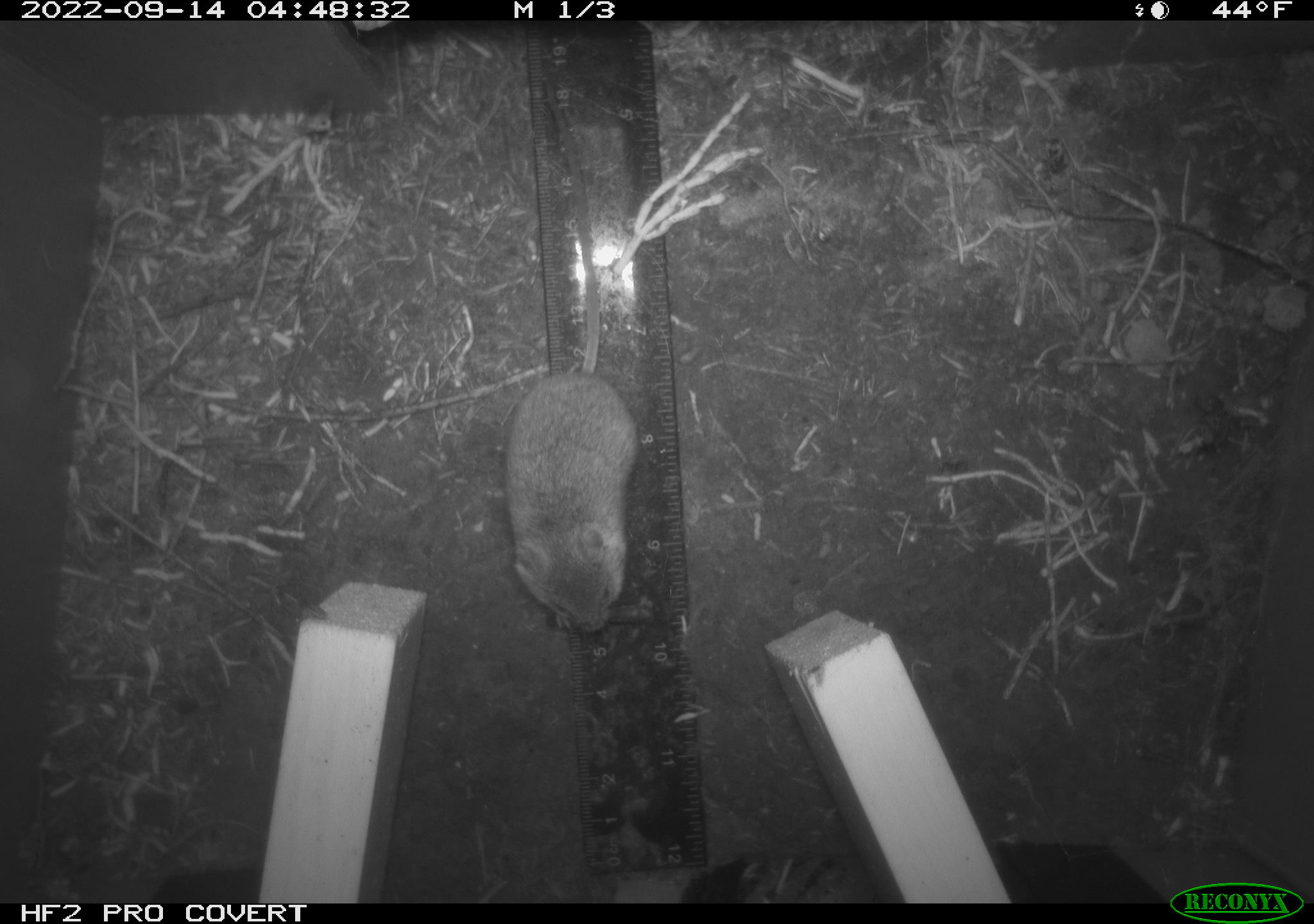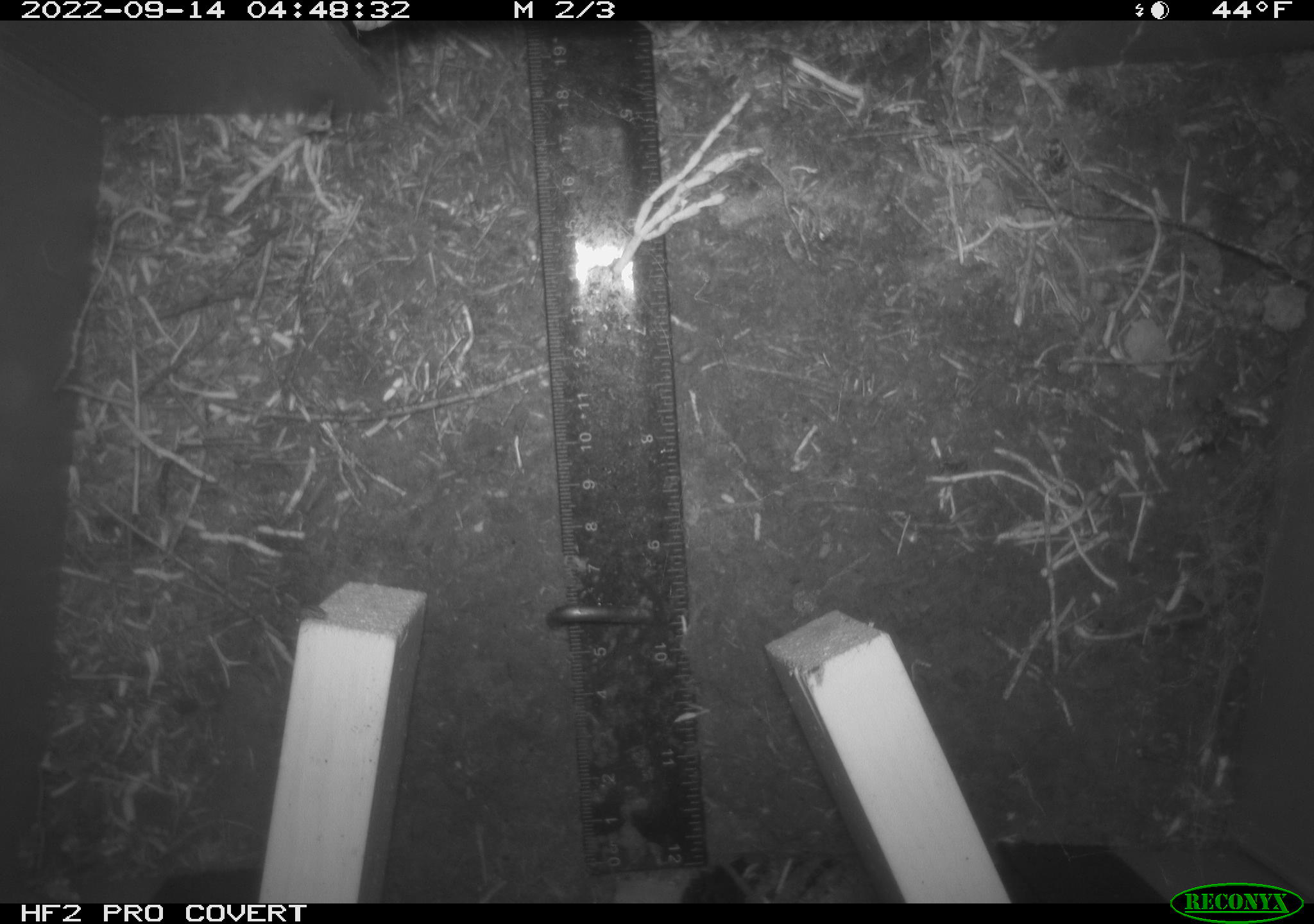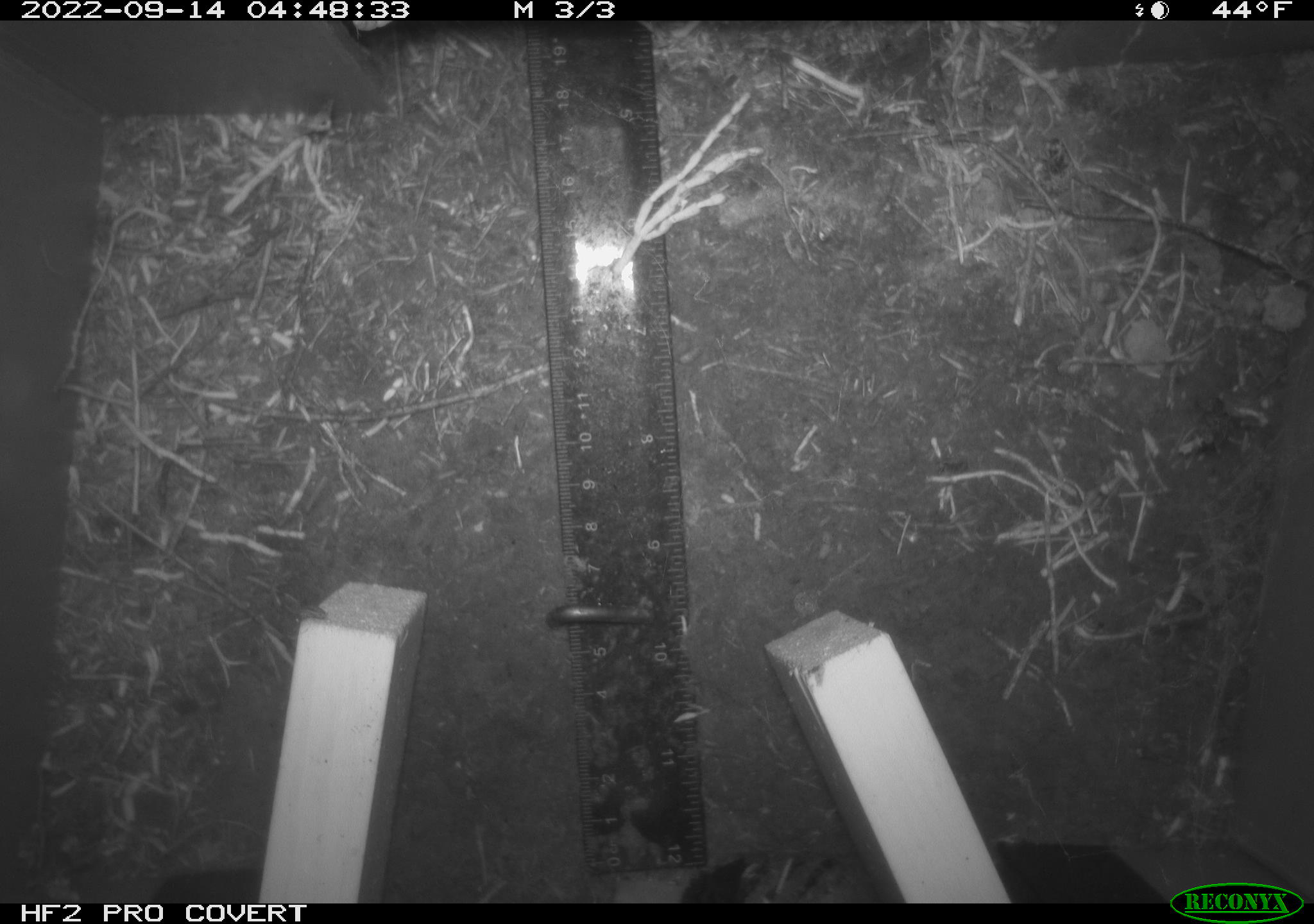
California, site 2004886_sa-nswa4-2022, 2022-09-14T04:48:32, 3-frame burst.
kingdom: Animalia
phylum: Chordata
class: Mammalia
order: Rodentia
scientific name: Rodentia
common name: rodent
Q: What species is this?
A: Rodent (Rodentia).